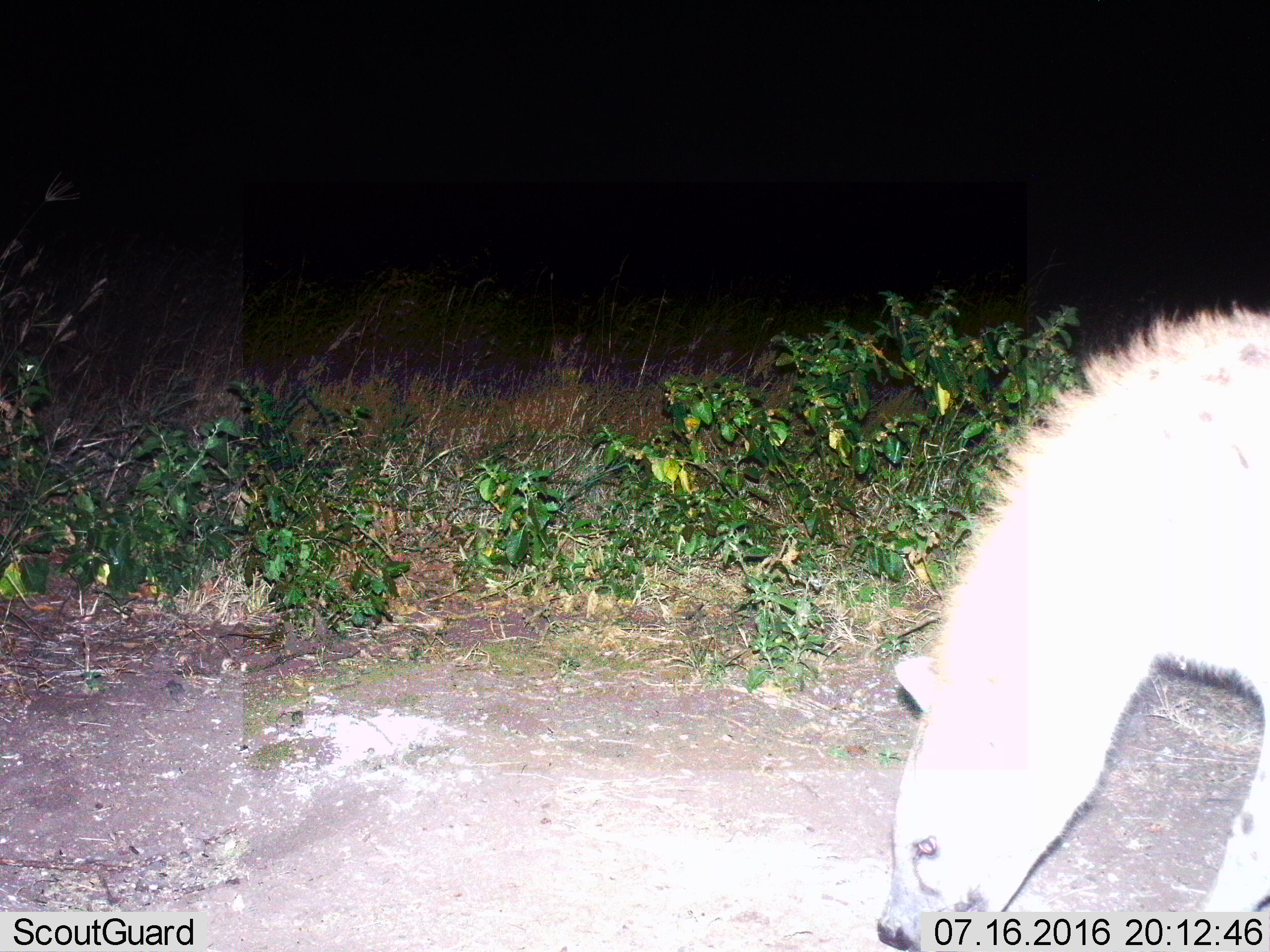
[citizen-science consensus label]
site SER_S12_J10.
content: unidentified animal